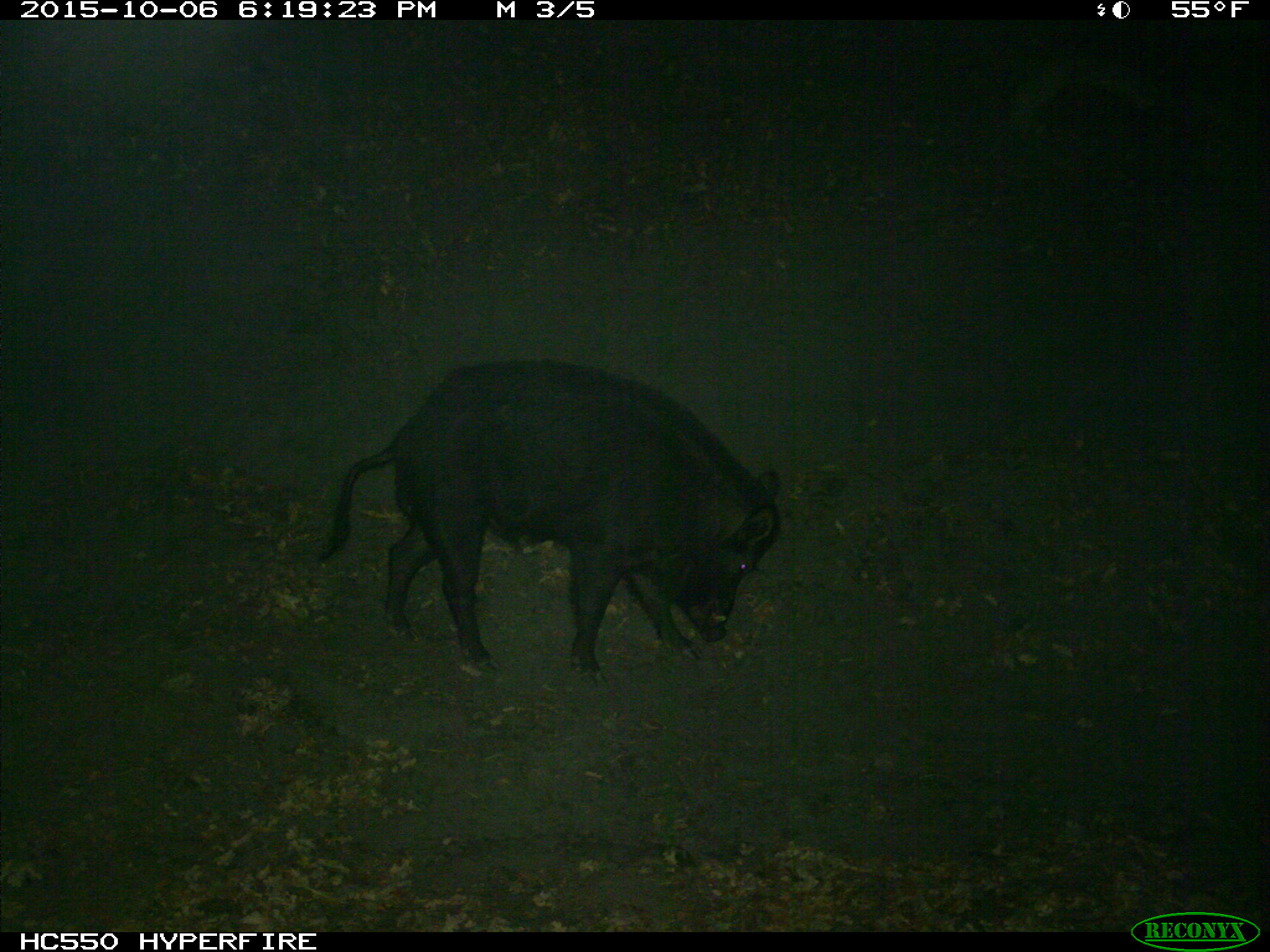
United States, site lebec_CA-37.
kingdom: Animalia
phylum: Chordata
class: Mammalia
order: Artiodactyla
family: Suidae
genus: Sus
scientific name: Sus scrofa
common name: wild boar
Sus scrofa (wild boar).